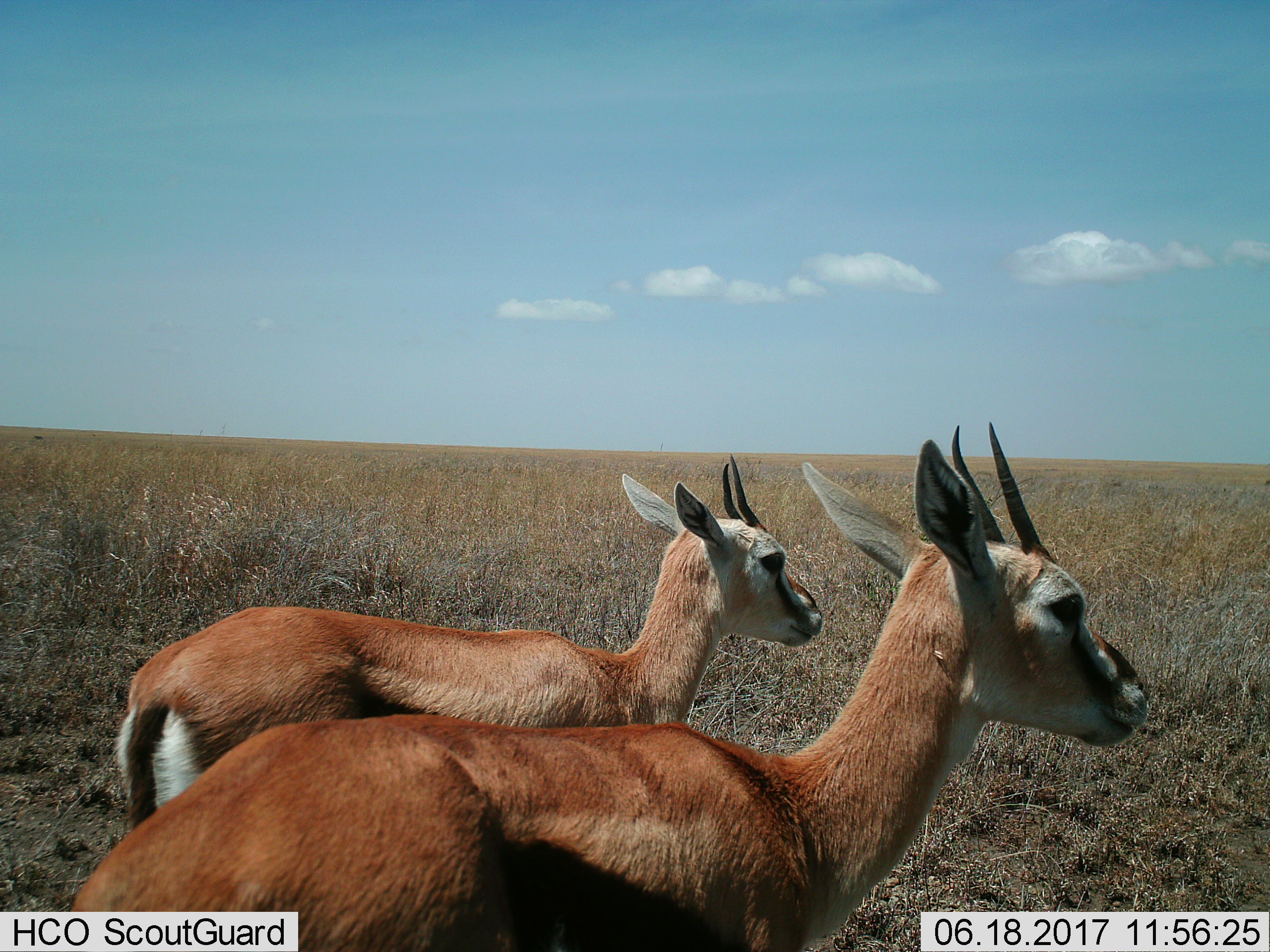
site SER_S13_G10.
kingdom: Animalia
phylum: Chordata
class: Mammalia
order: Artiodactyla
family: Bovidae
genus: Eudorcas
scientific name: Eudorcas thomsonii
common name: thomson's gazelle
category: gazellethomsons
Gazellethomsons (thomson's gazelle) (Eudorcas thomsonii), count 2. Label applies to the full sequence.